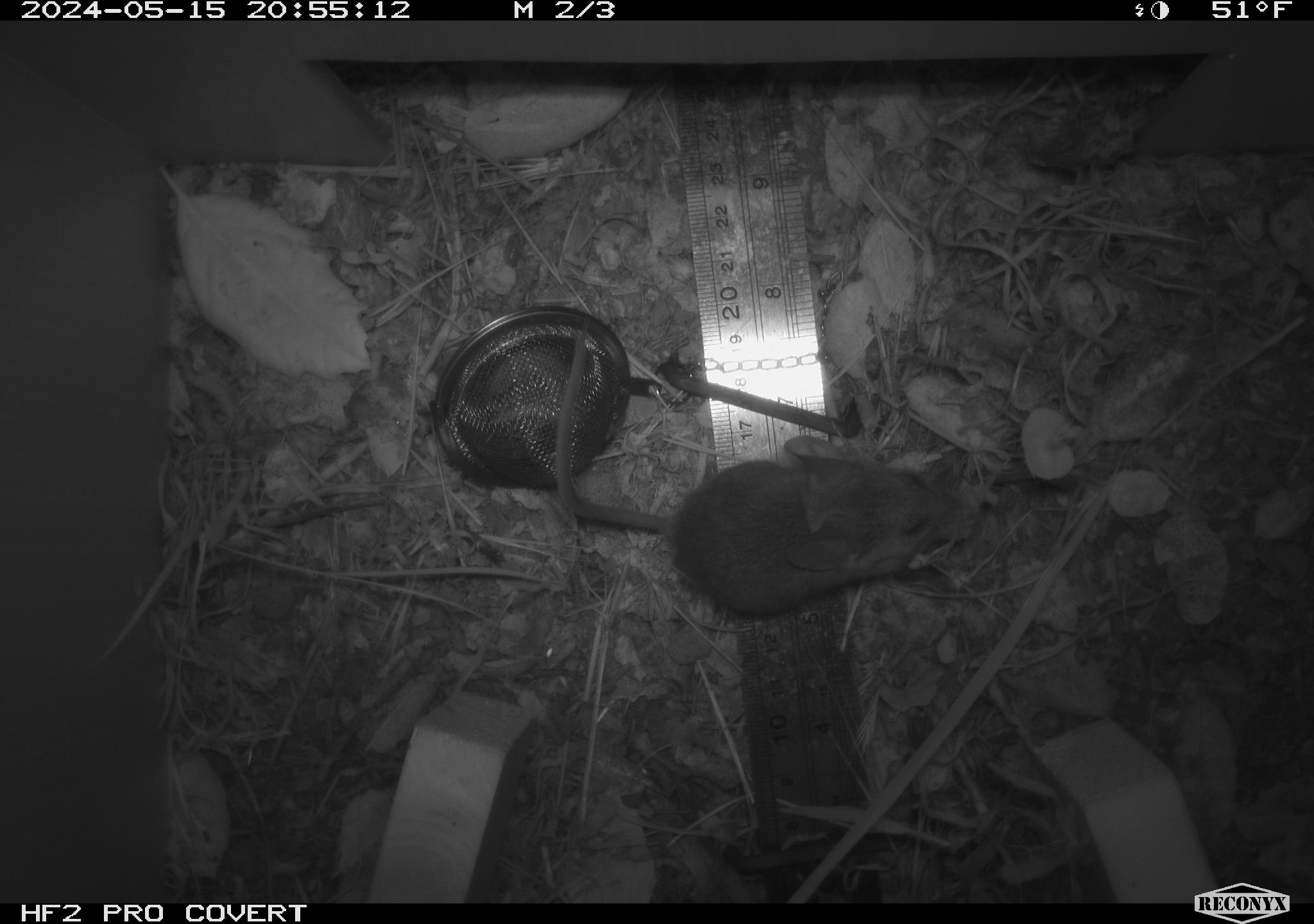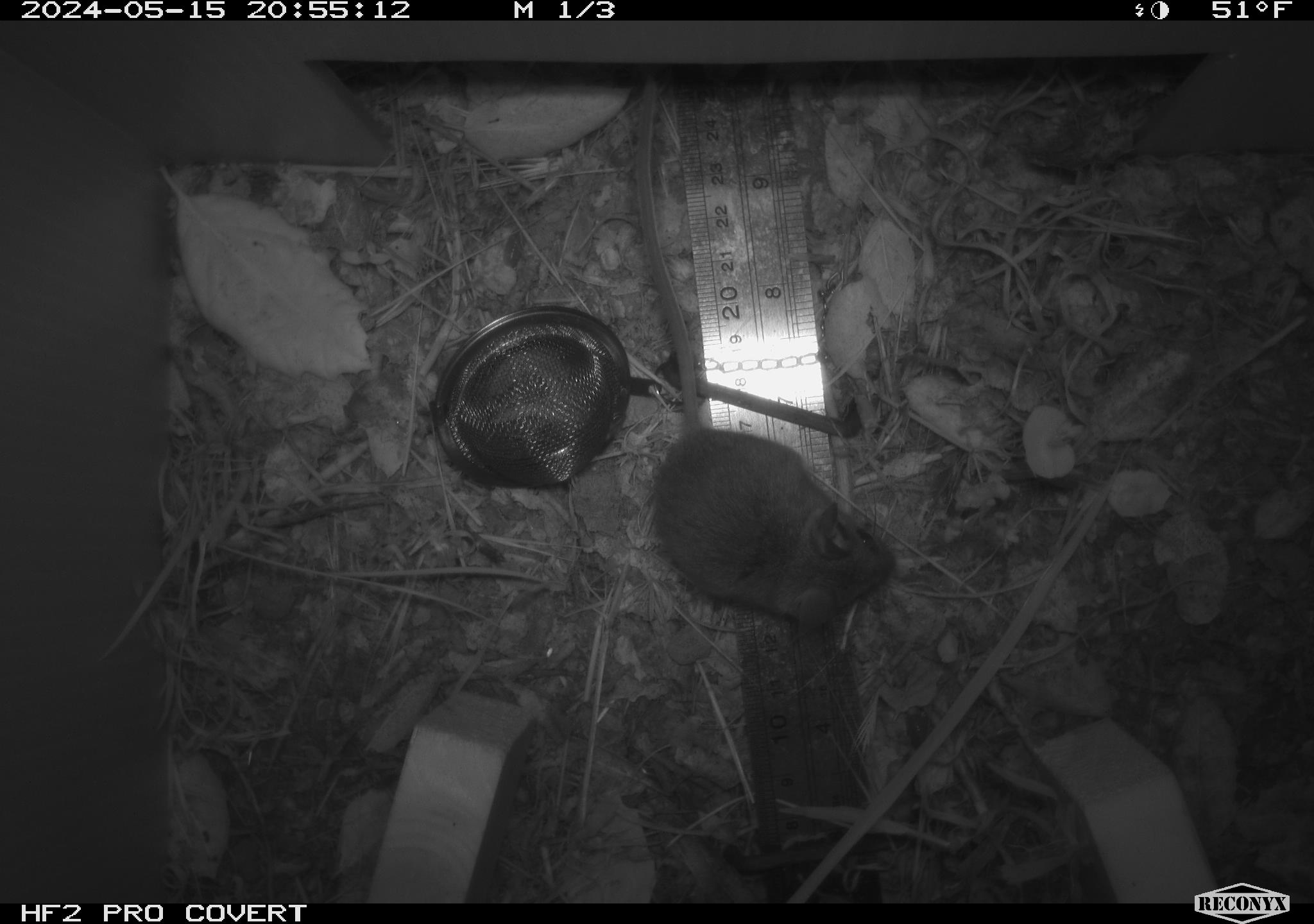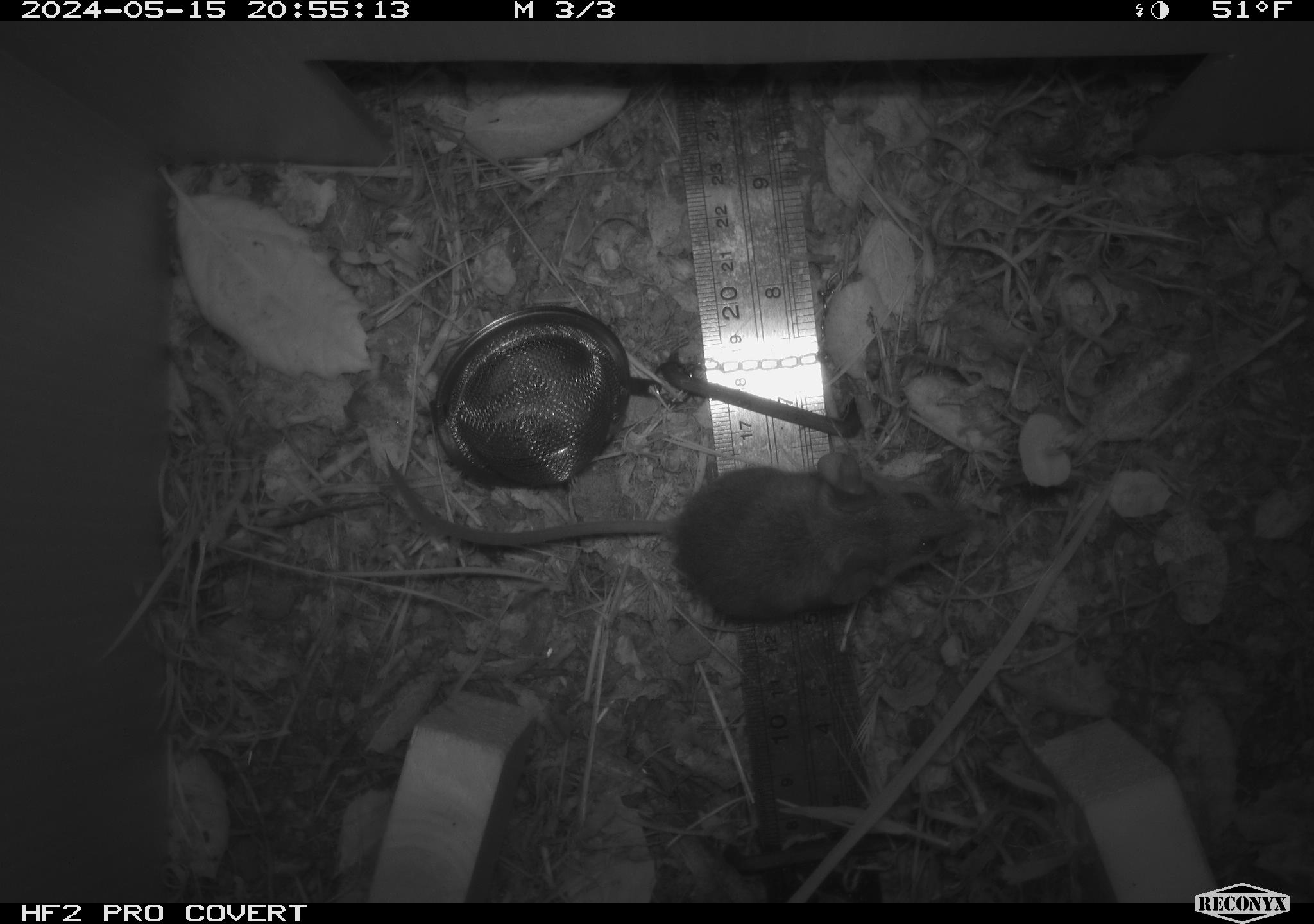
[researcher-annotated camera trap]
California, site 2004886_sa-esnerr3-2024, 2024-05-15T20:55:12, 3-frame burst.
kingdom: Animalia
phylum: Chordata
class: Mammalia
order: Rodentia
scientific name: Rodentia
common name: rodent